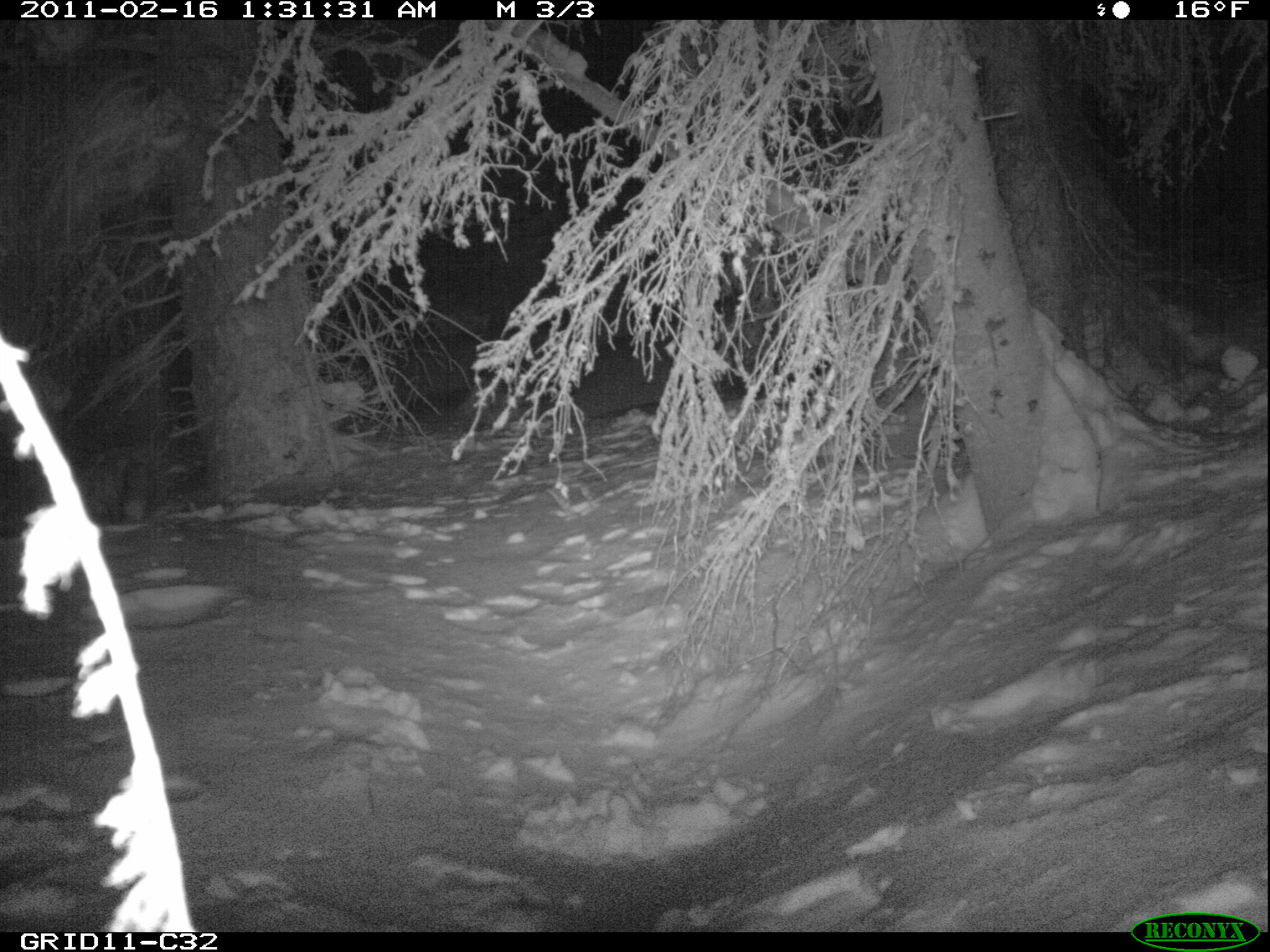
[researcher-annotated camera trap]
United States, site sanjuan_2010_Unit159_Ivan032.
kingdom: Animalia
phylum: Chordata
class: Mammalia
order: Carnivora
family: Canidae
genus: Vulpes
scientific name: Vulpes vulpes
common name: red fox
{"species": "Vulpes vulpes (red fox)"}